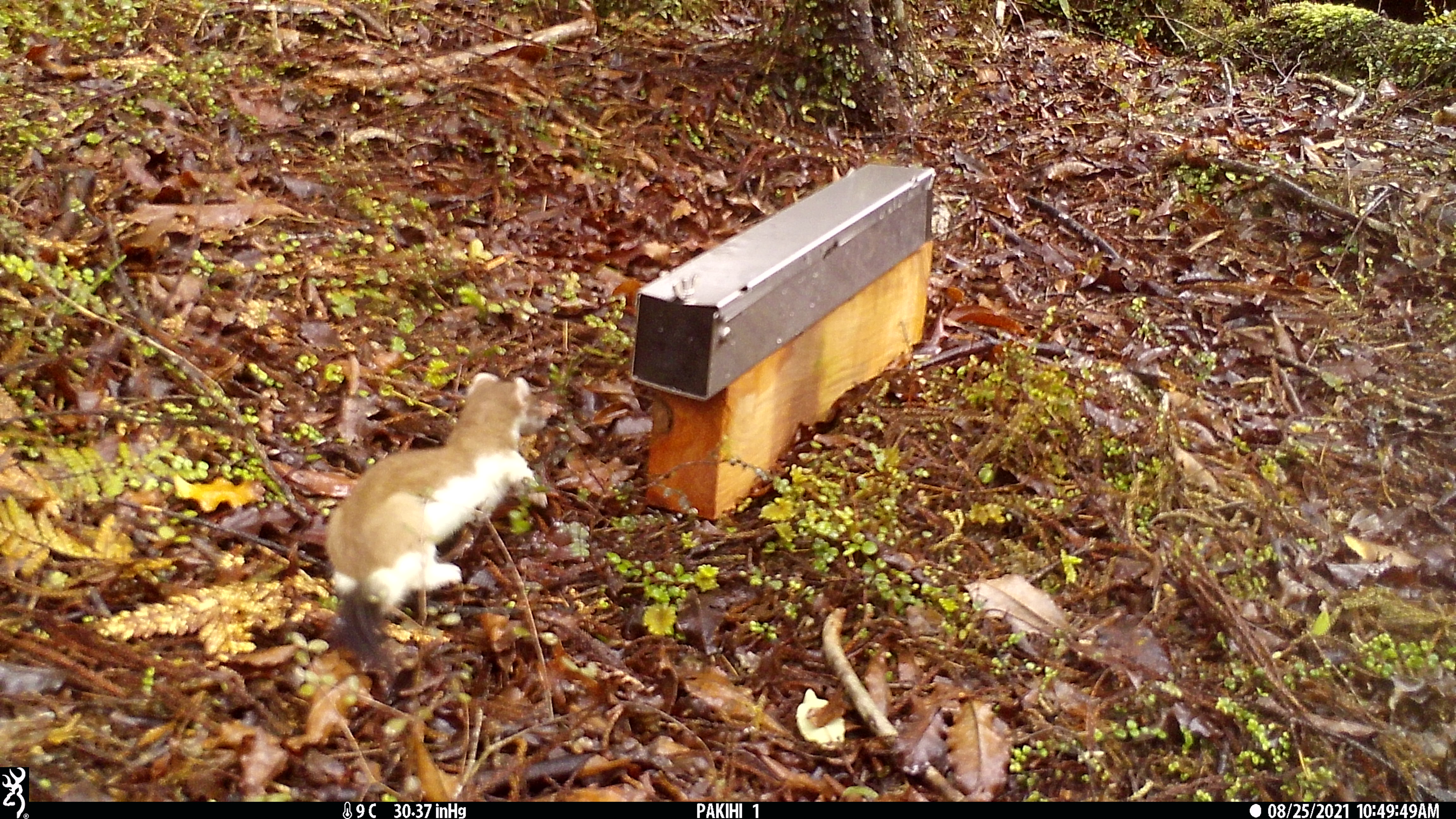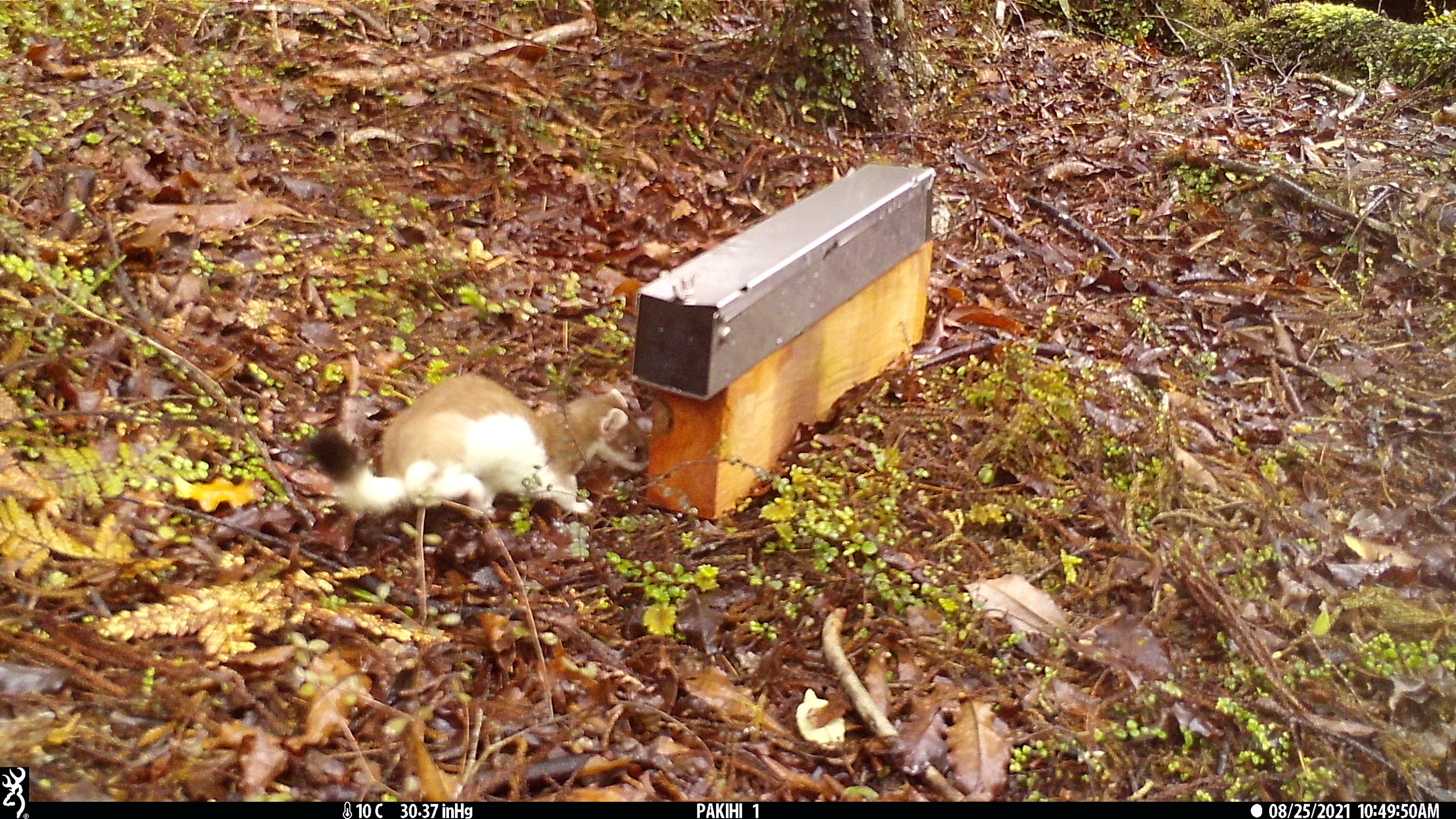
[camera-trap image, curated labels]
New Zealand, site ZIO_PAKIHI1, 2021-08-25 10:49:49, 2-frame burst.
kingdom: Animalia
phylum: Chordata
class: Mammalia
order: Carnivora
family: Mustelidae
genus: Mustela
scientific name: Mustela erminea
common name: stoat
Stoat (Mustela erminea).